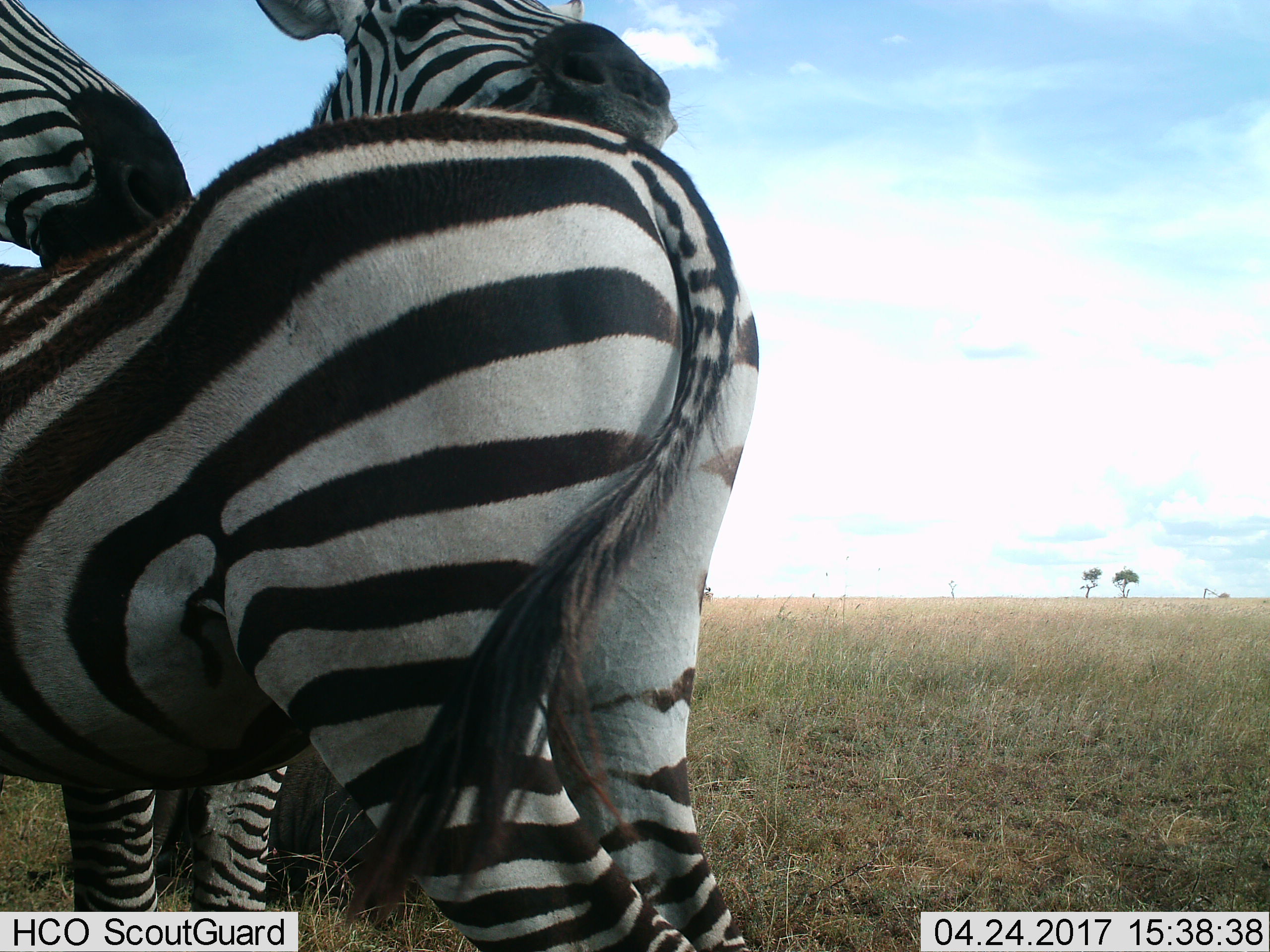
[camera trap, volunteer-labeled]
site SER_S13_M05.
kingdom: Animalia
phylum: Chordata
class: Mammalia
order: Perissodactyla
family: Equidae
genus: Equus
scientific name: Equus quagga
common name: plains zebra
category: zebraplains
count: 3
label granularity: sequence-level